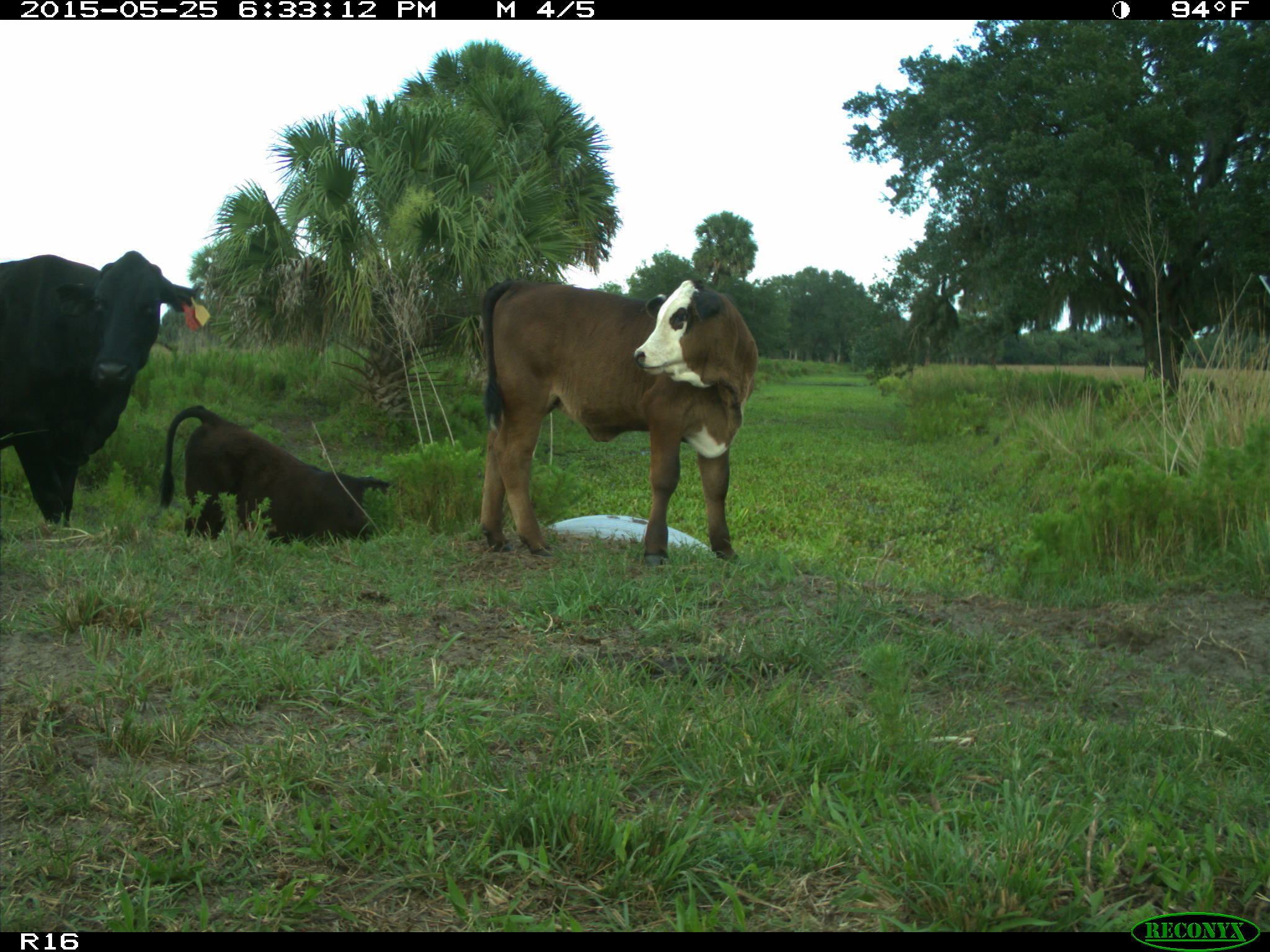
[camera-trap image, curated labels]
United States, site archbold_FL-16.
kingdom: Animalia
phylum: Chordata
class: Mammalia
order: Artiodactyla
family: Bovidae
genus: Bos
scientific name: Bos taurus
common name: domestic cow